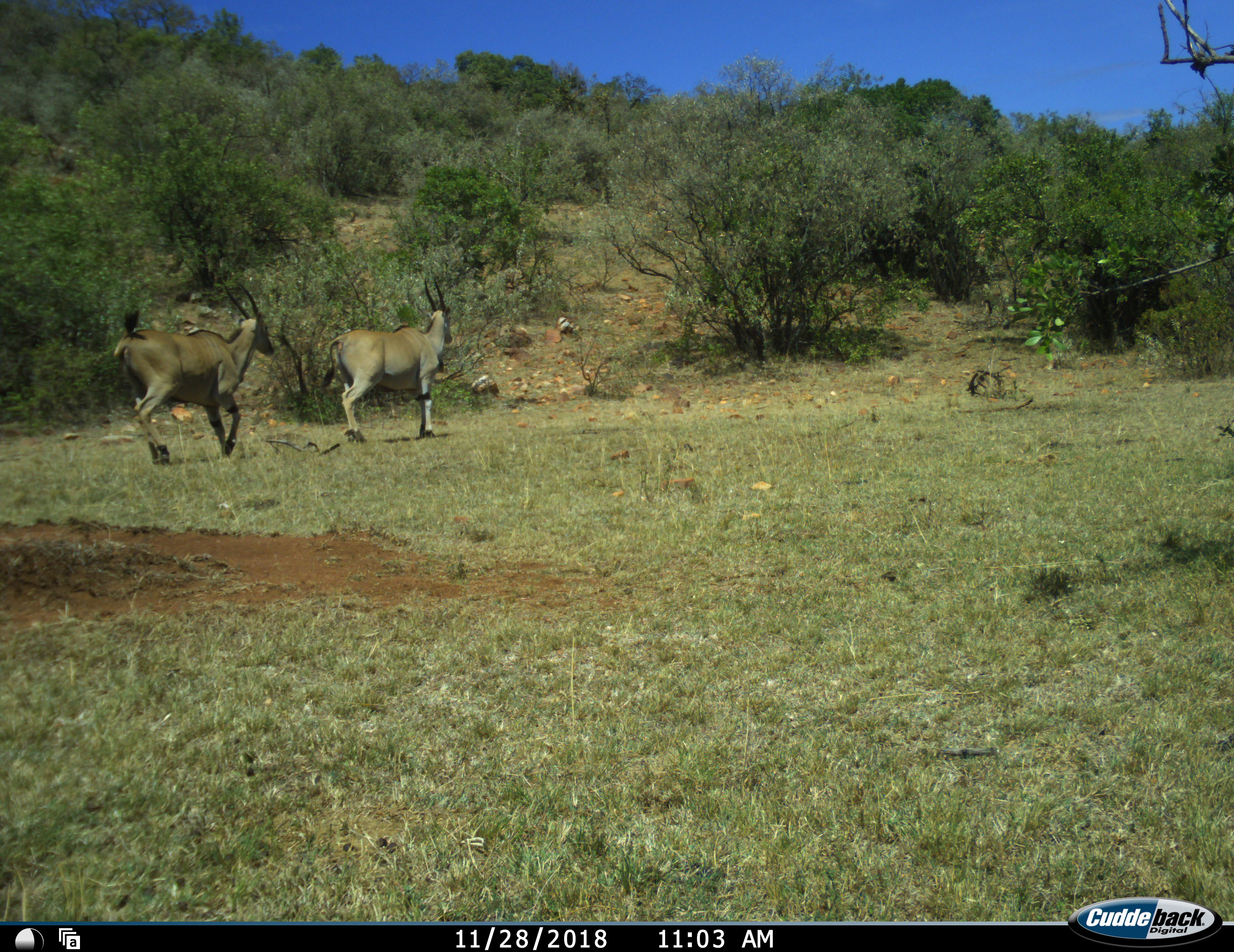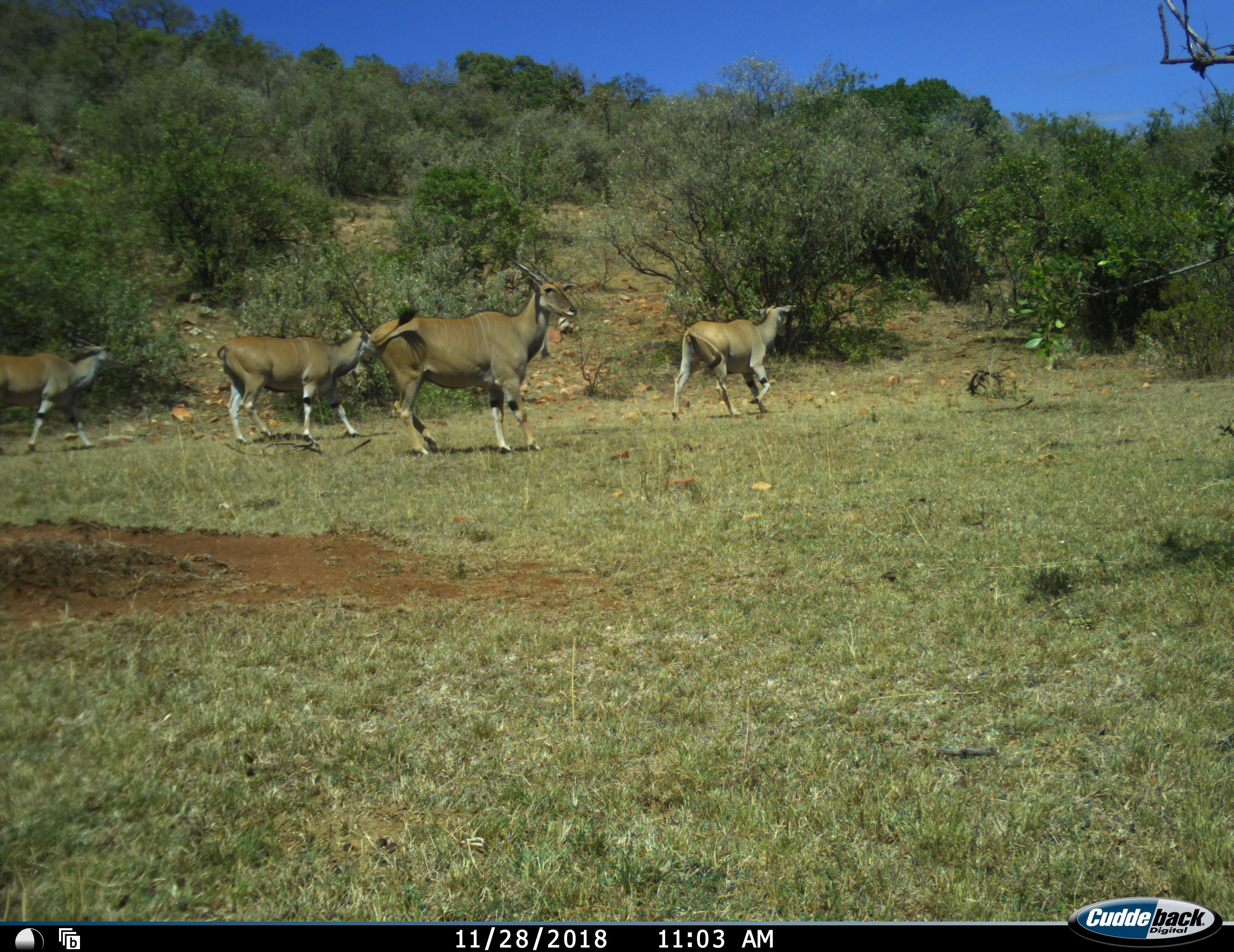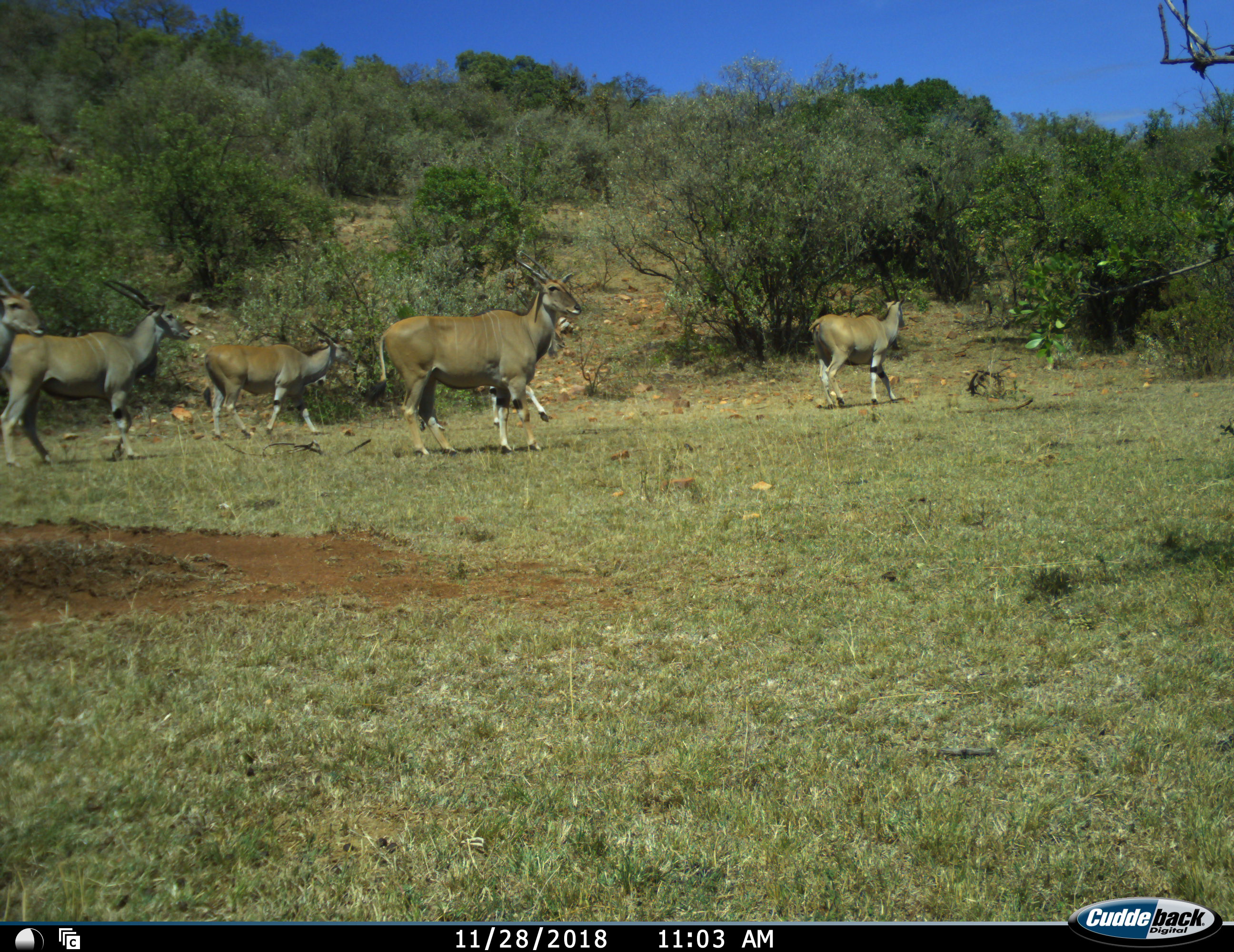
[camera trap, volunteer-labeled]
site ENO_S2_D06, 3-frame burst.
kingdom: Animalia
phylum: Chordata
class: Mammalia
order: Artiodactyla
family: Bovidae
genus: Tragelaphus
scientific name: Tragelaphus oryx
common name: eland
Eland (Tragelaphus oryx), count 6. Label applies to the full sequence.